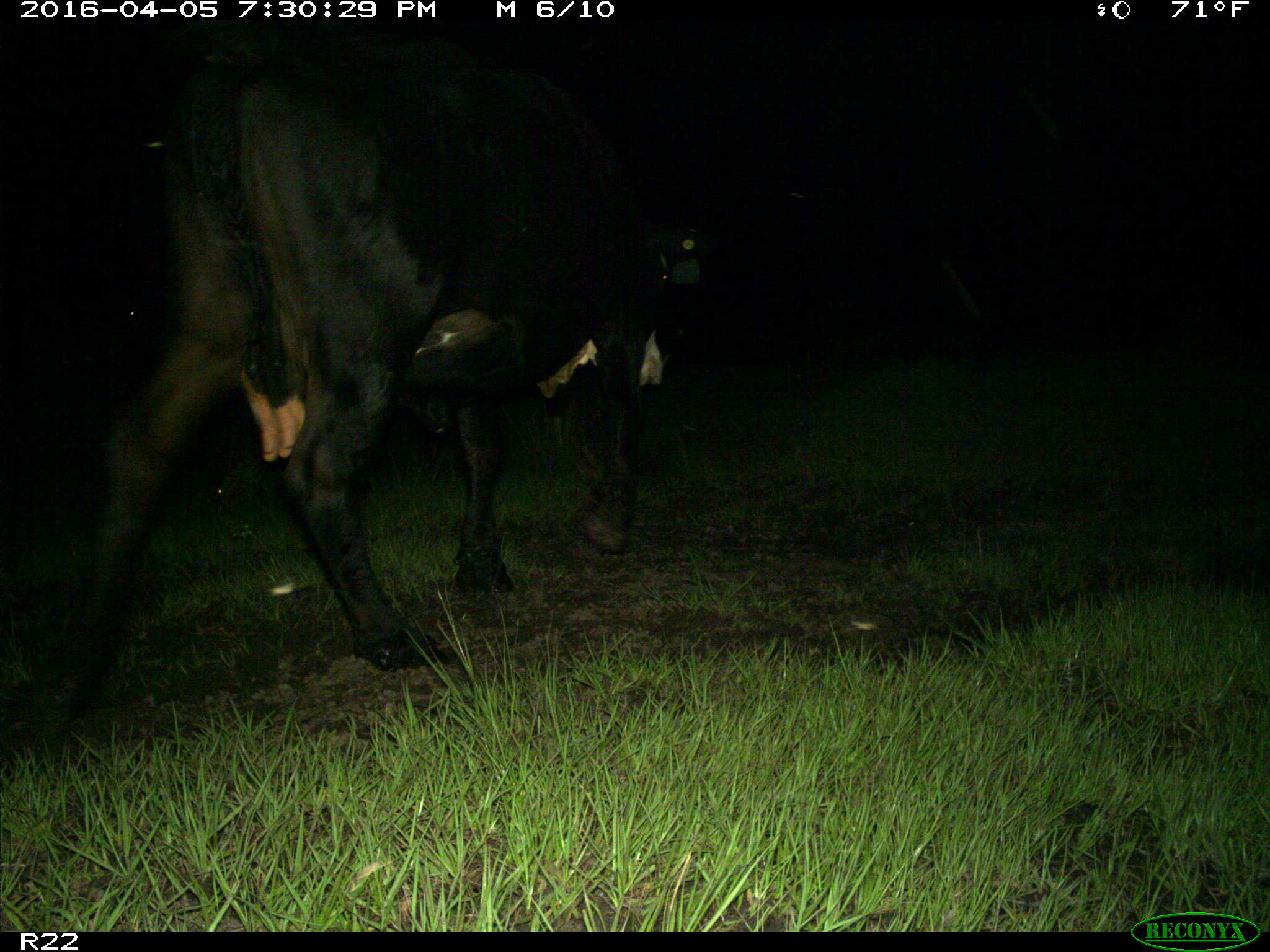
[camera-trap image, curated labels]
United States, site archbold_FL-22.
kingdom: Animalia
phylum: Chordata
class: Mammalia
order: Artiodactyla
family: Bovidae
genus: Bos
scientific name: Bos taurus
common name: domestic cow